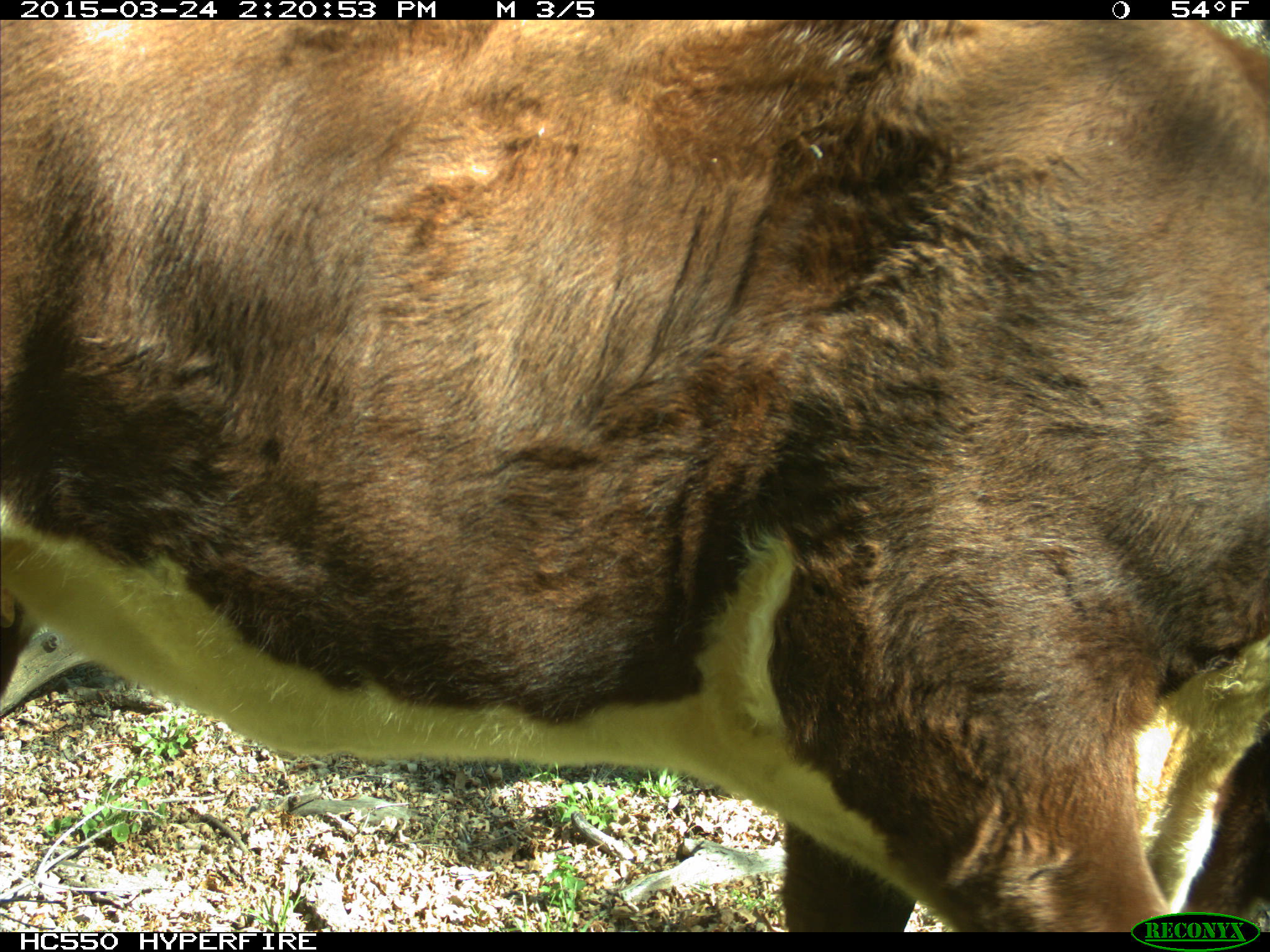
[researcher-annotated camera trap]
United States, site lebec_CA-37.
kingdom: Animalia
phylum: Chordata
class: Mammalia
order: Artiodactyla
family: Bovidae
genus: Bos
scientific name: Bos taurus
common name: domestic cow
Bos taurus (domestic cow).